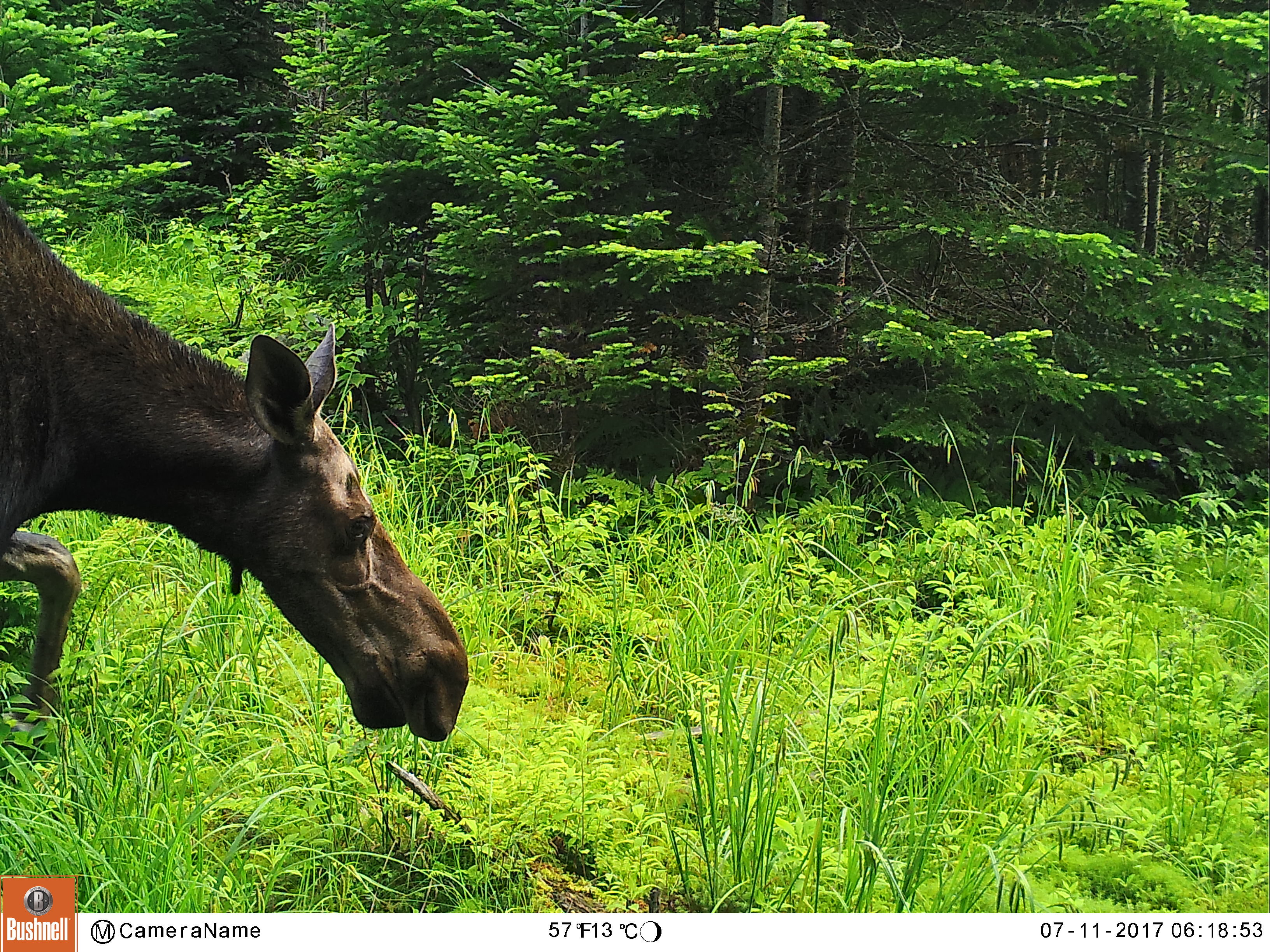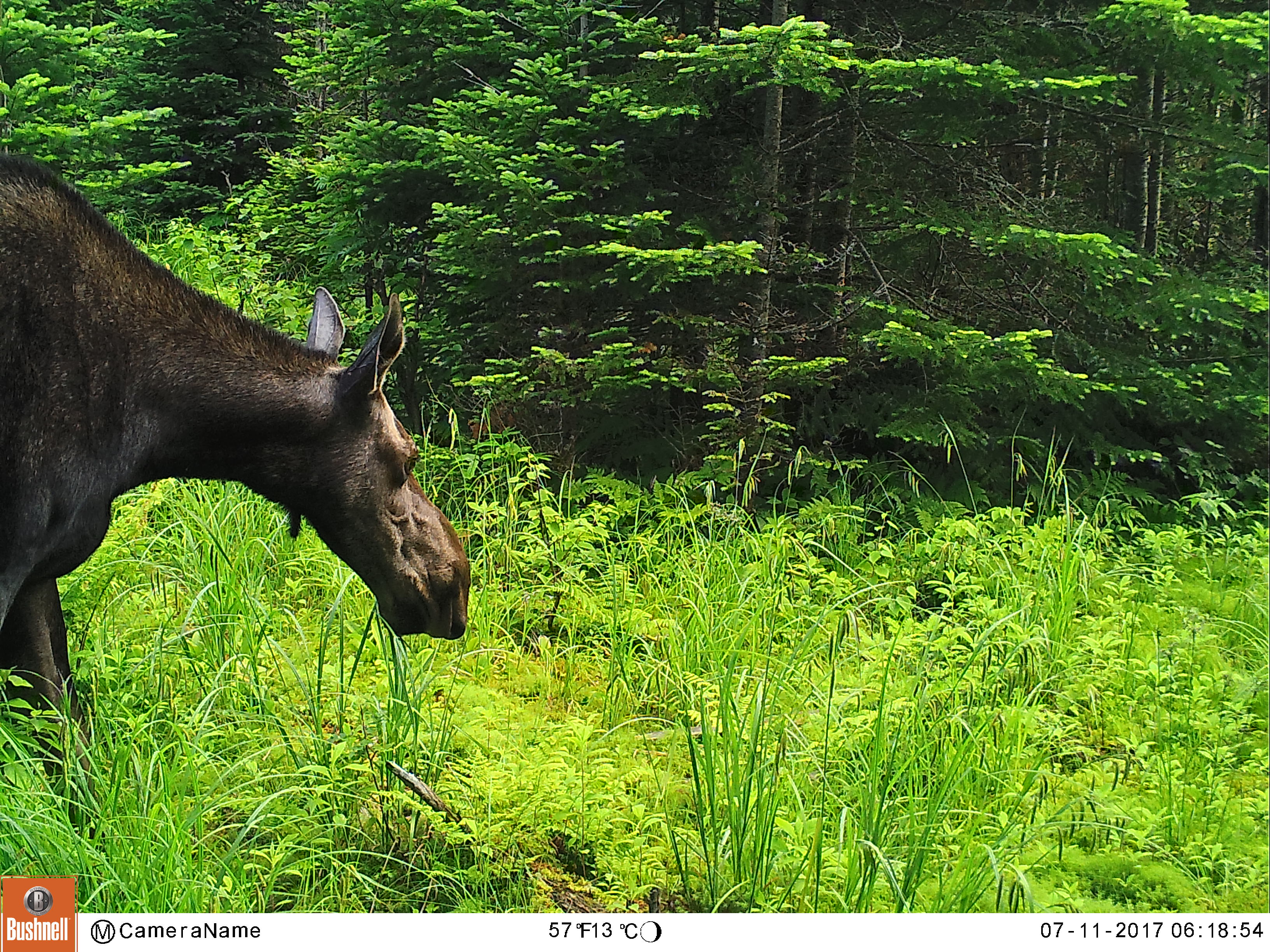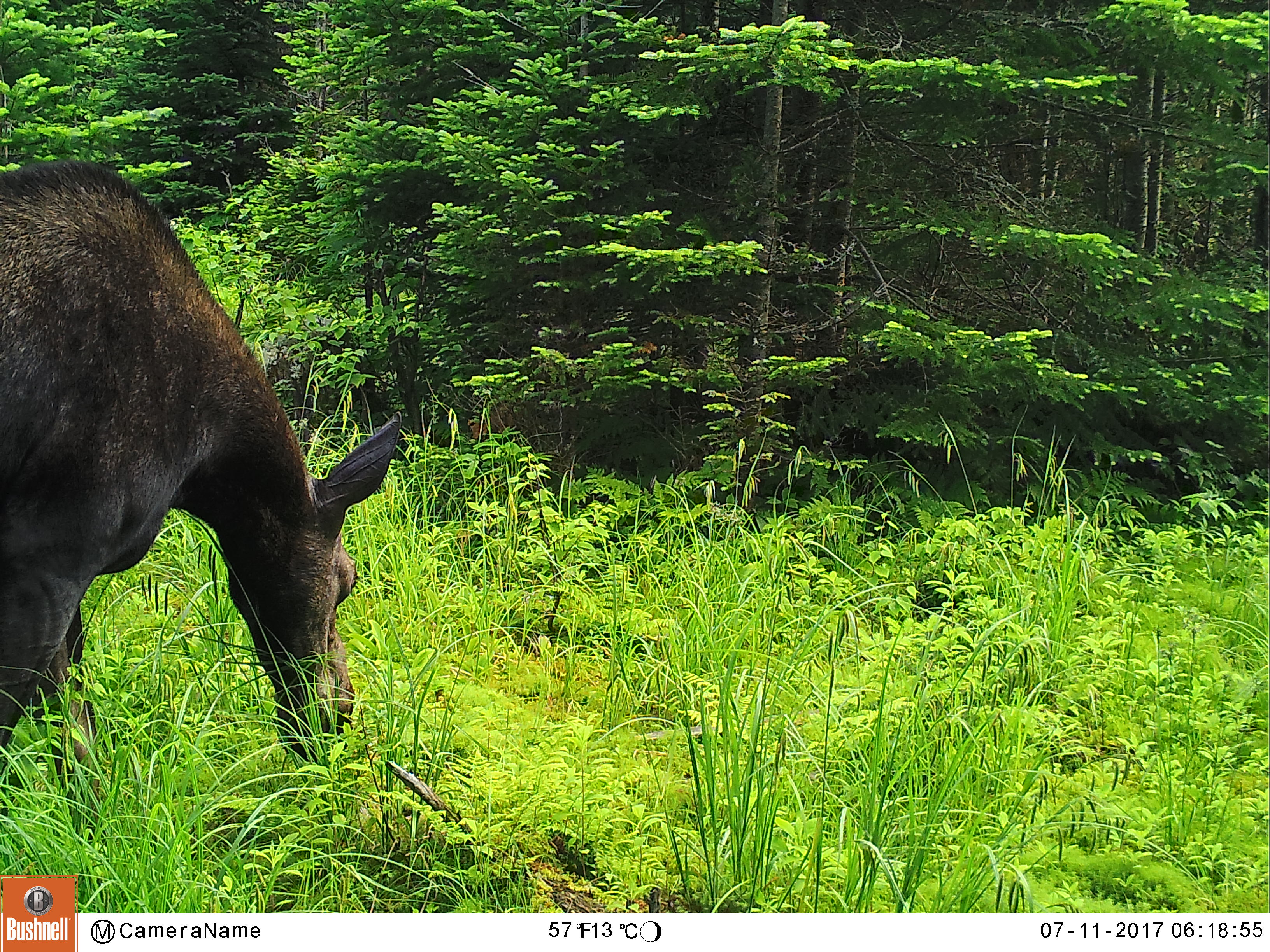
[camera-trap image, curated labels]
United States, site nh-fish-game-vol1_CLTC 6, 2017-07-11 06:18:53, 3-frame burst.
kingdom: Animalia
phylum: Chordata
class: Mammalia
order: Artiodactyla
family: Cervidae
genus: Alces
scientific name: Alces alces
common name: moose